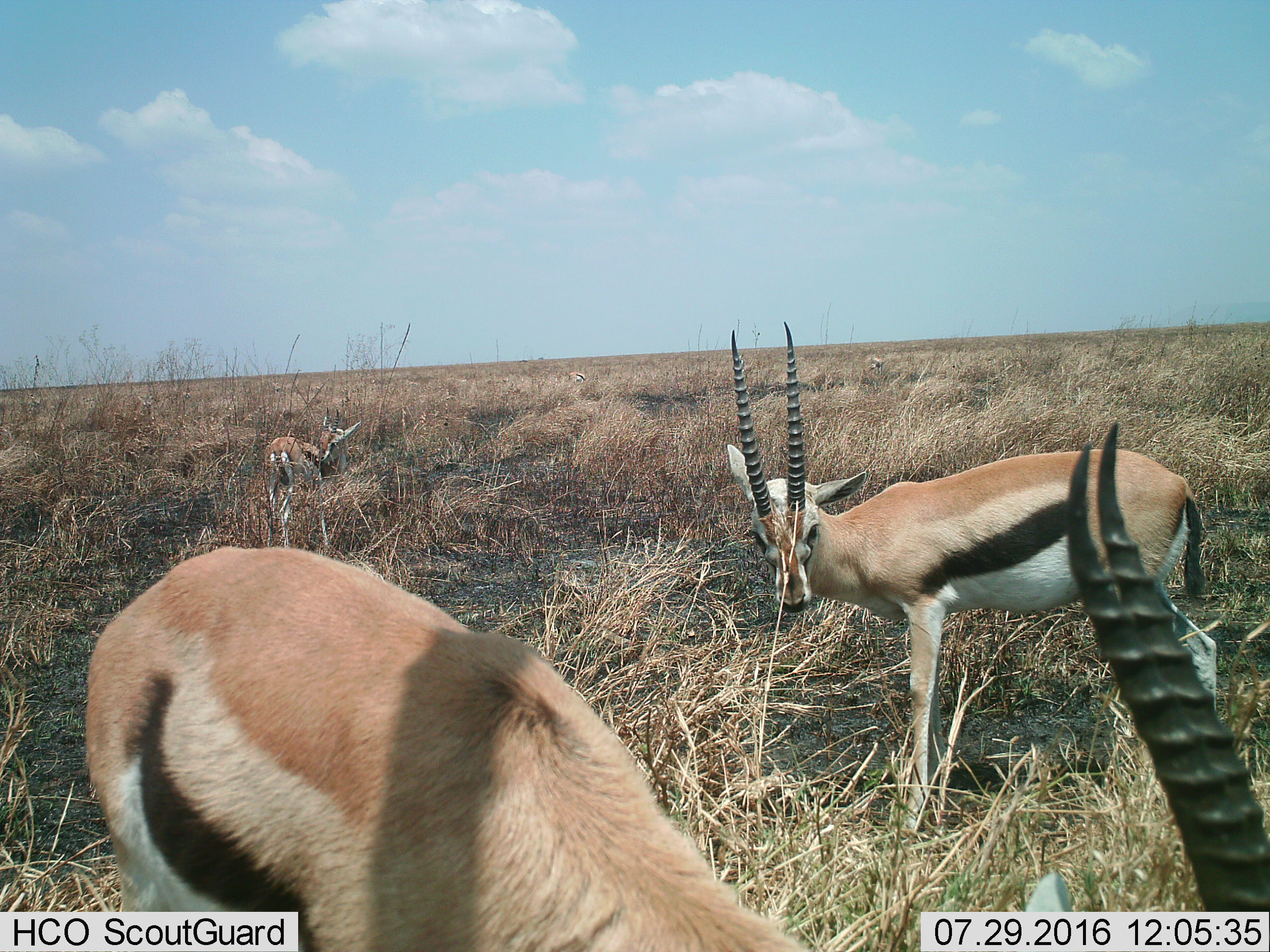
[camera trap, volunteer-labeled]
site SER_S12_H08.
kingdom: Animalia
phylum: Chordata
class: Mammalia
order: Artiodactyla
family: Bovidae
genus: Eudorcas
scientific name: Eudorcas thomsonii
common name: thomson's gazelle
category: gazellethomsons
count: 5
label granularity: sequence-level